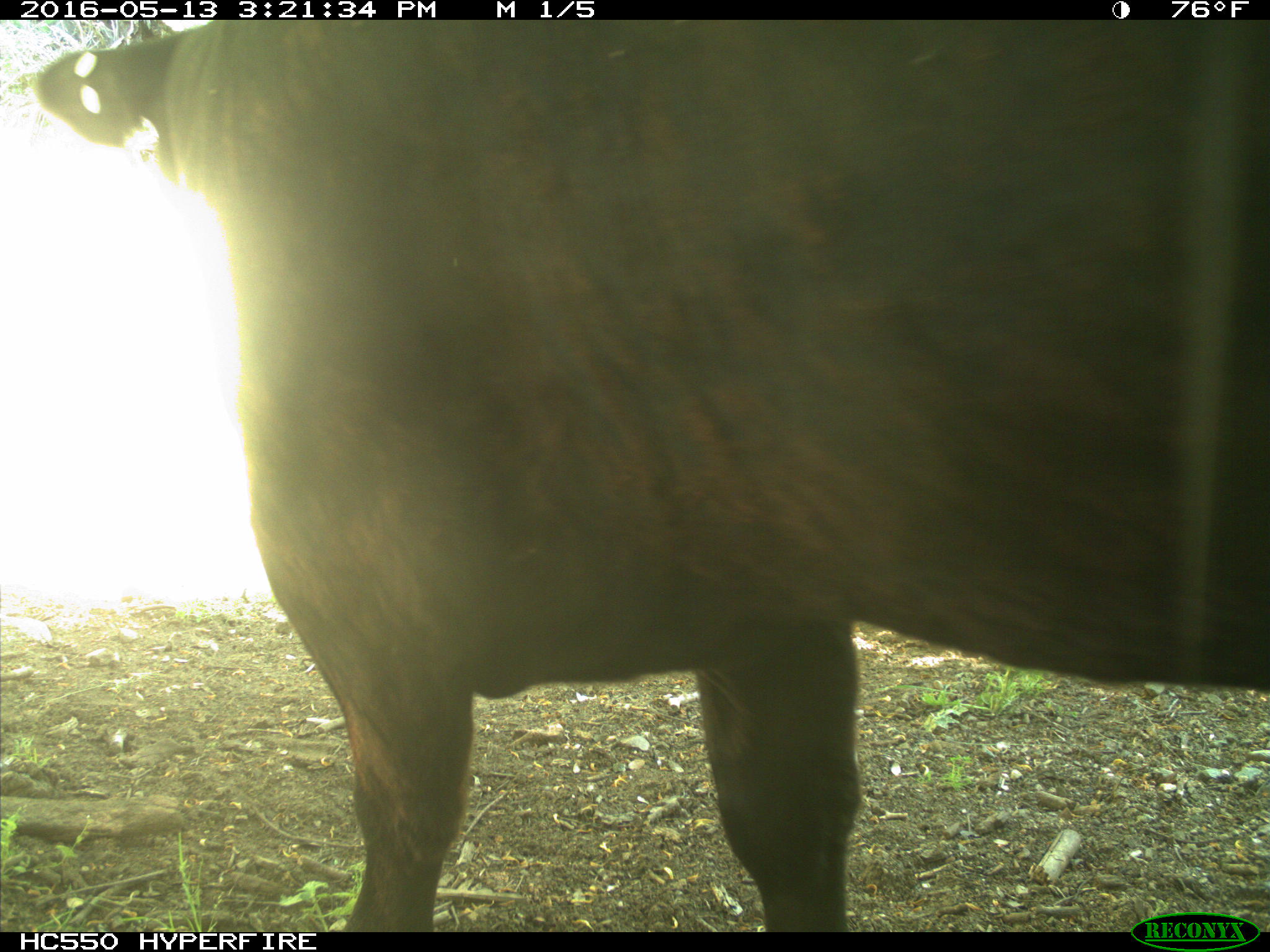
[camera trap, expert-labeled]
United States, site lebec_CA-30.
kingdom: Animalia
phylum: Chordata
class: Mammalia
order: Artiodactyla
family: Bovidae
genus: Bos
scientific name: Bos taurus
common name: domestic cow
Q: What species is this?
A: Bos taurus (domestic cow).